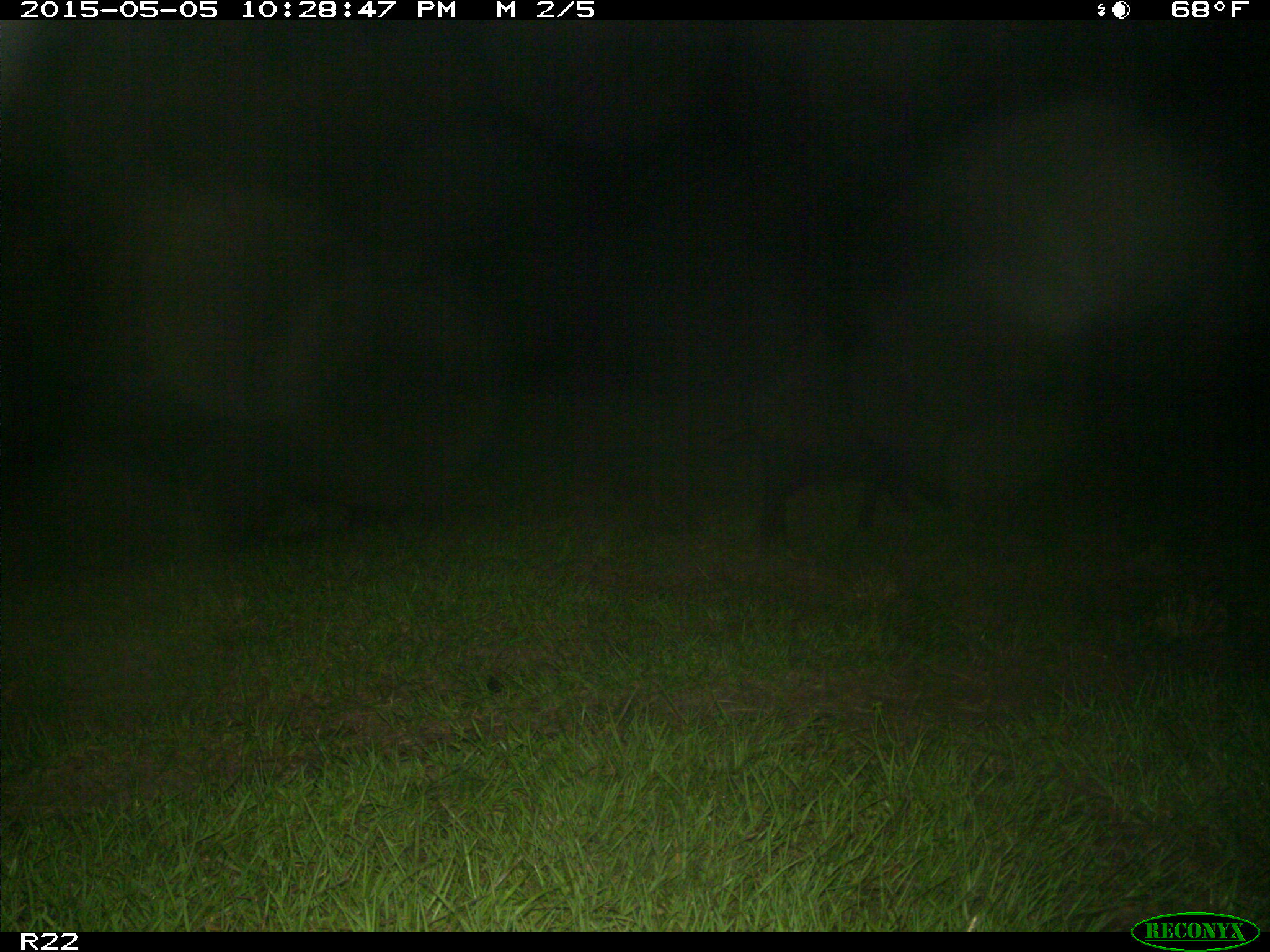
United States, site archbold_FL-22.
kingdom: Animalia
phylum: Chordata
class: Mammalia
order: Artiodactyla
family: Suidae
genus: Sus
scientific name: Sus scrofa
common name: wild boar